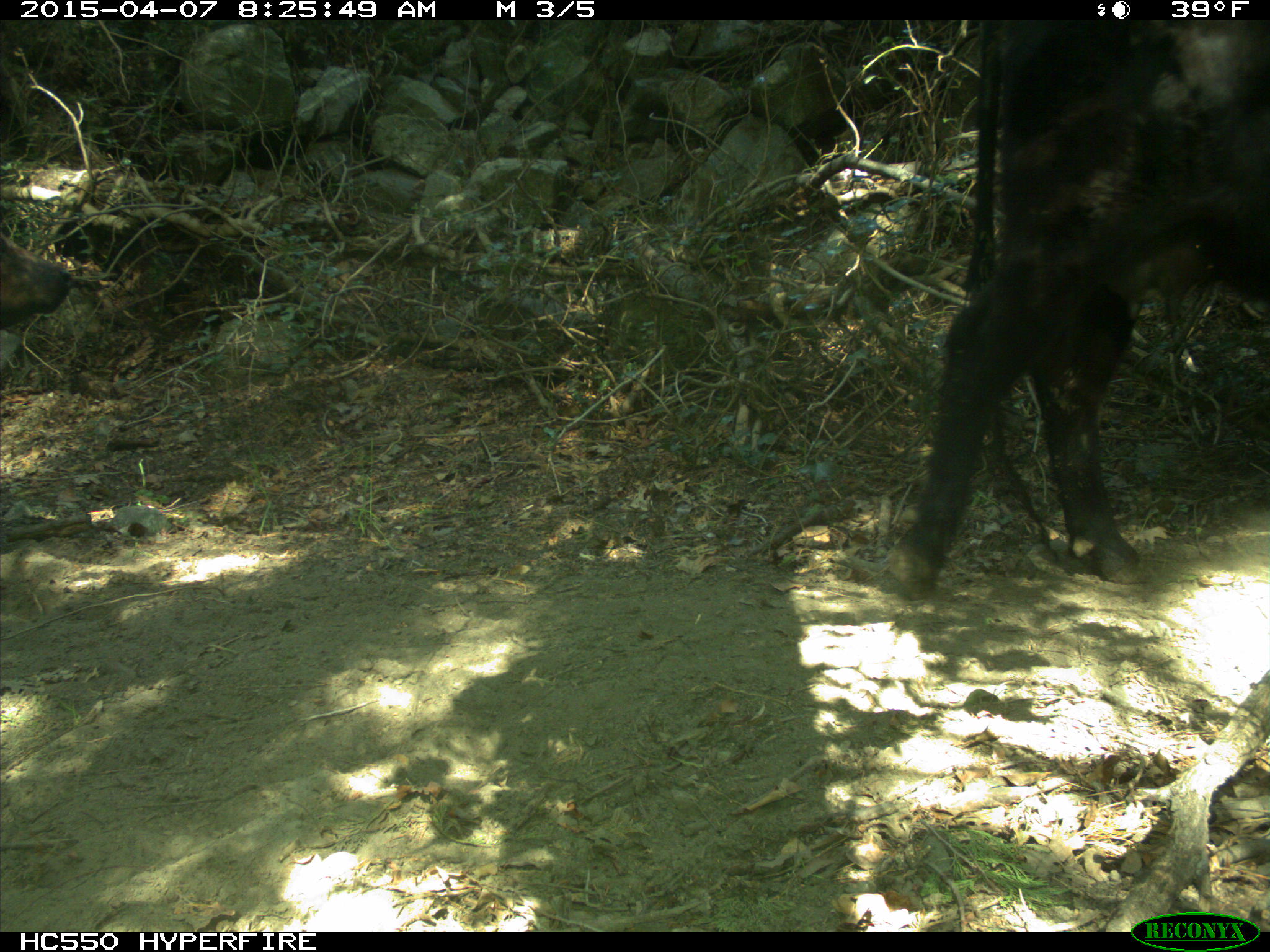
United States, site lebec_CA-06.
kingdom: Animalia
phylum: Chordata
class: Mammalia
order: Artiodactyla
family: Bovidae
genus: Bos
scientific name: Bos taurus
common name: domestic cow